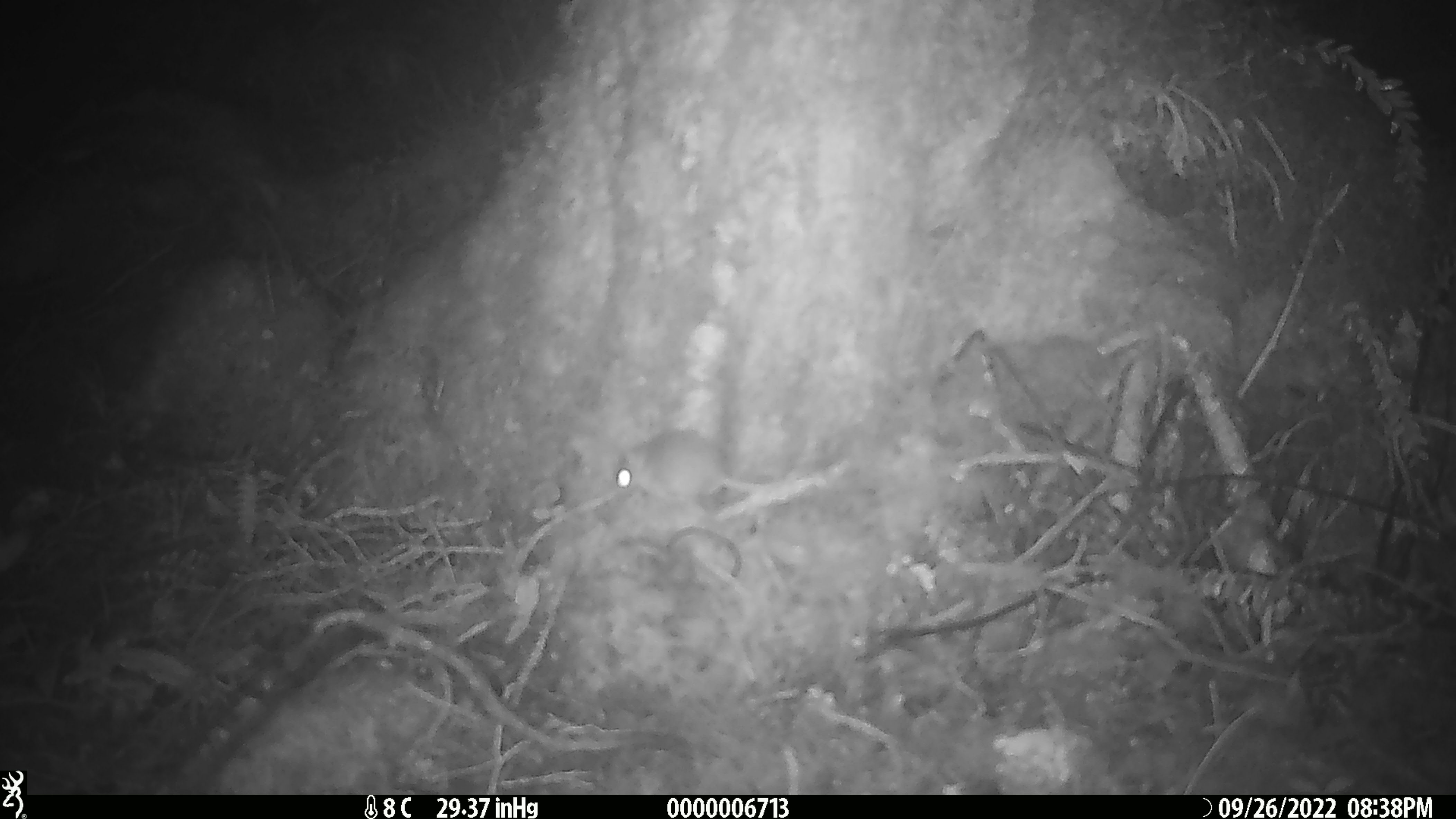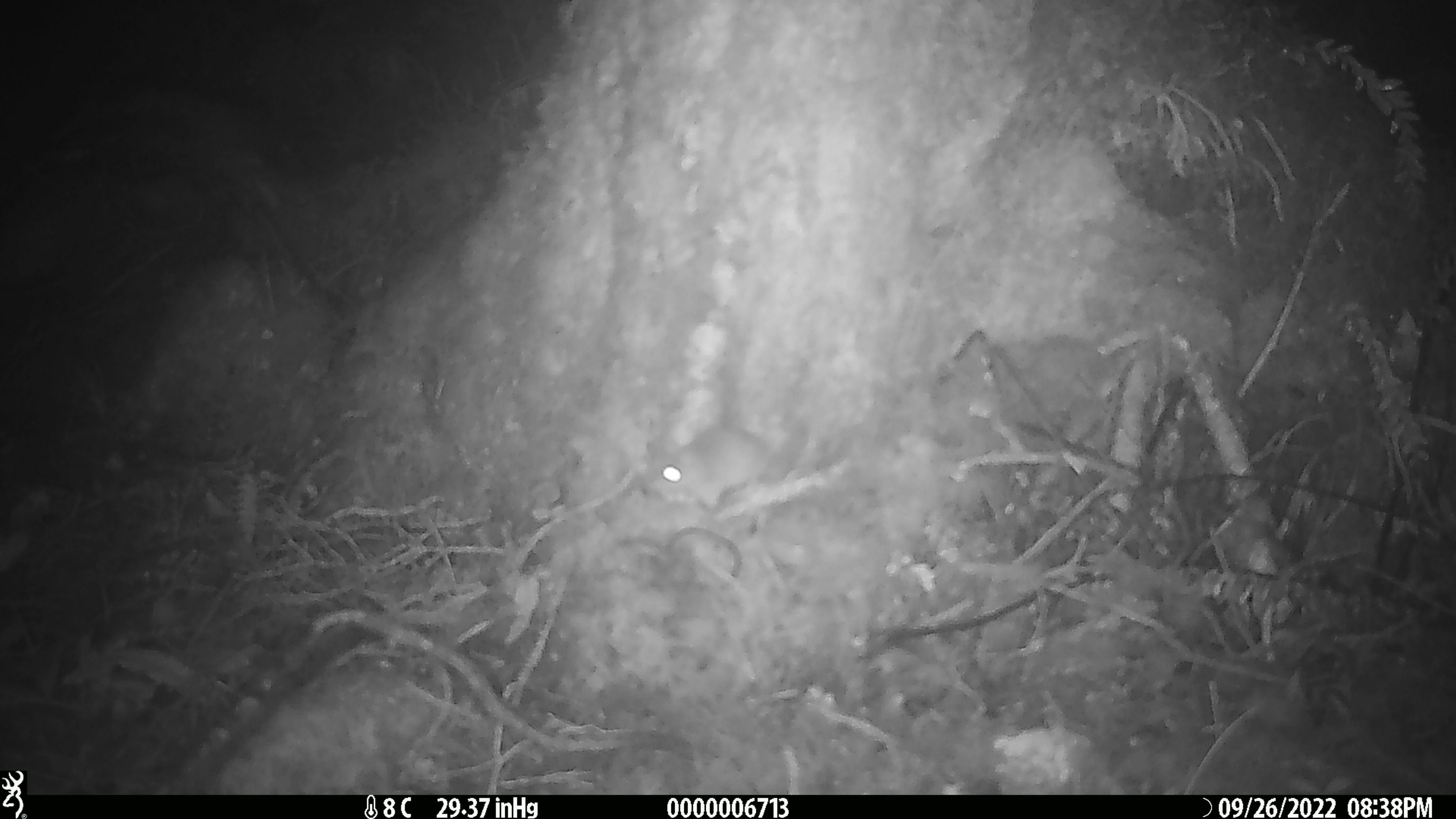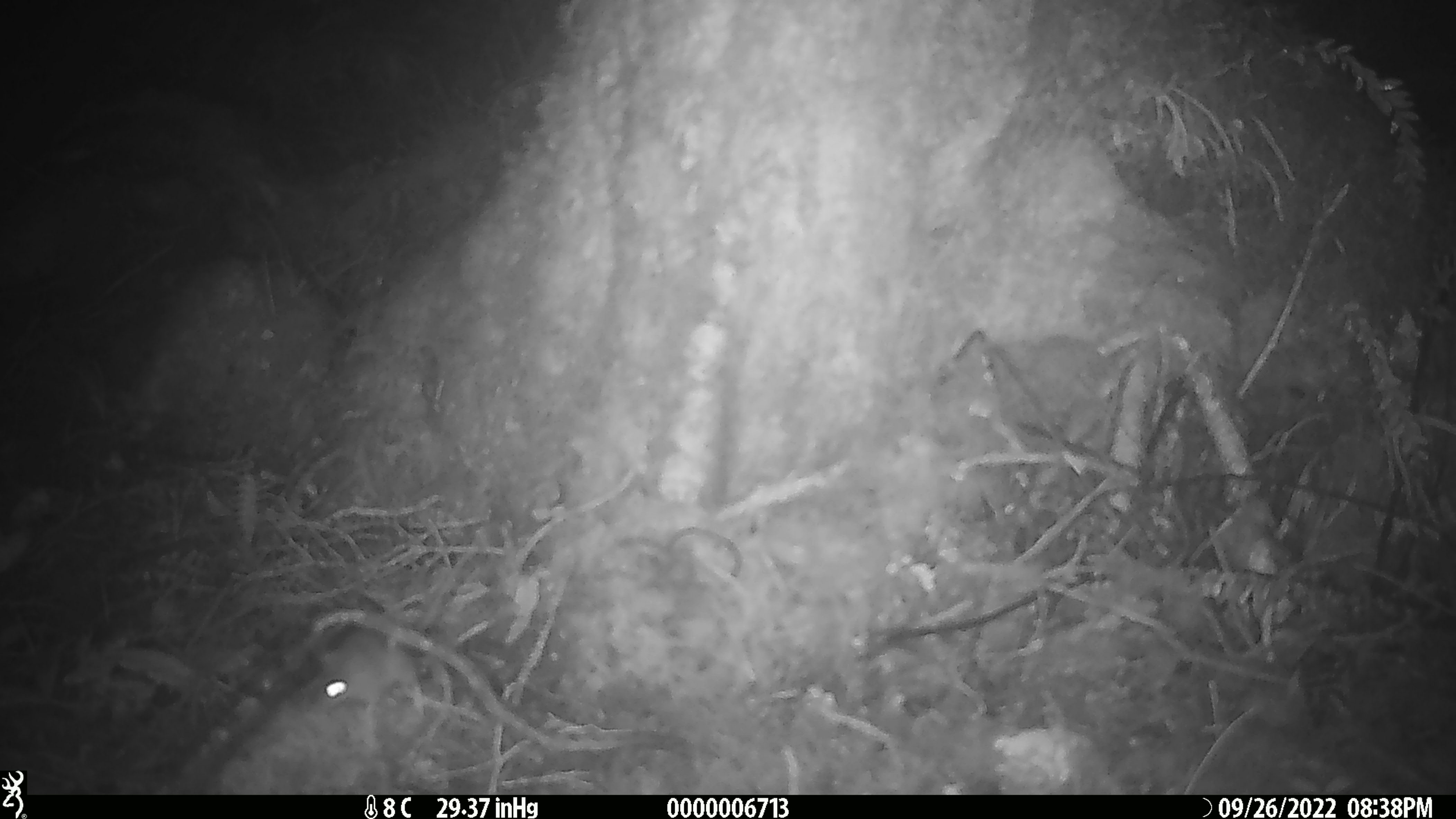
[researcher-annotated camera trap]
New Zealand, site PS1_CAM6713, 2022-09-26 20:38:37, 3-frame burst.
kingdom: Animalia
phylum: Chordata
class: Mammalia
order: Rodentia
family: Muridae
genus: Mus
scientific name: Mus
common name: mouse